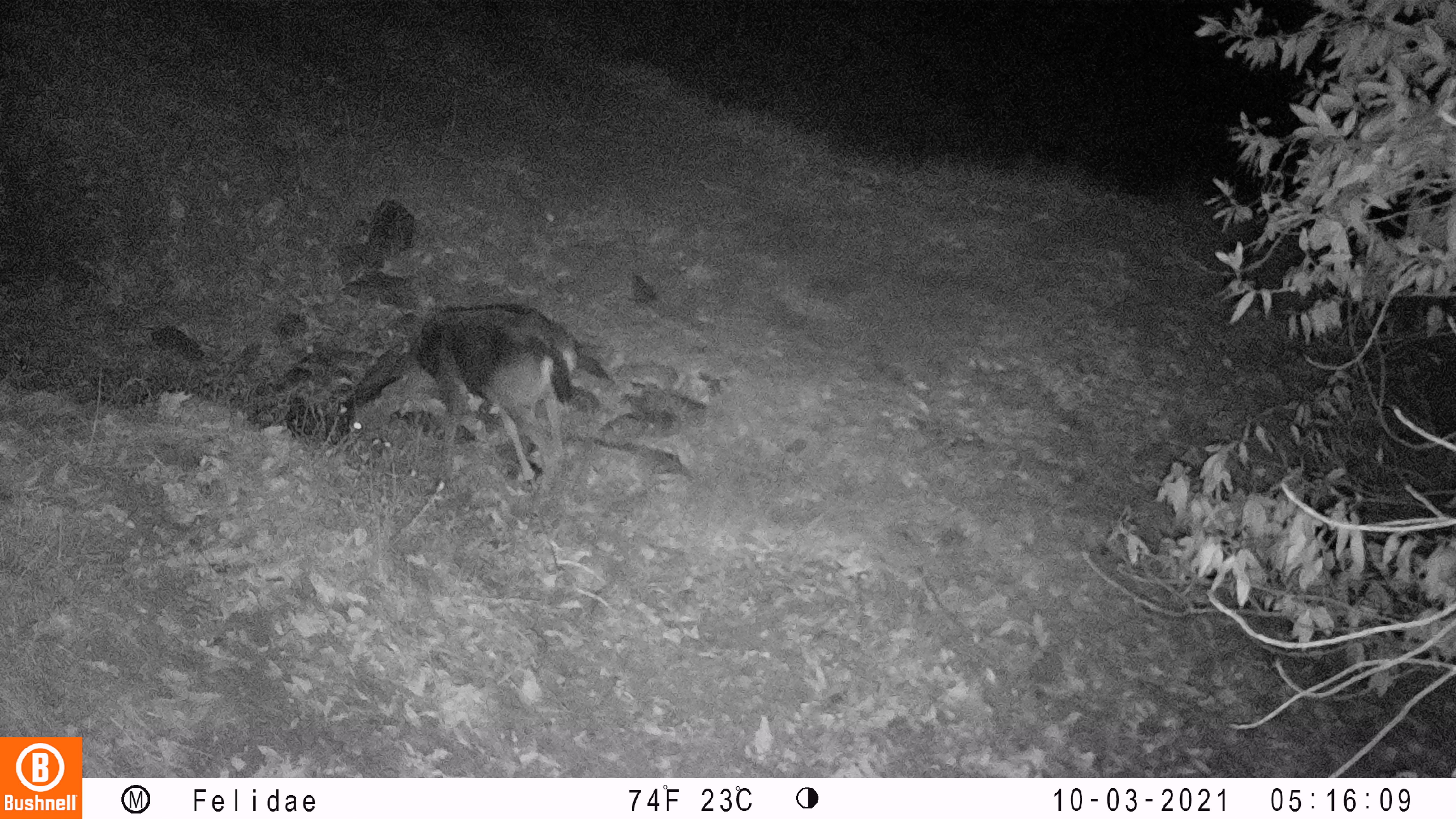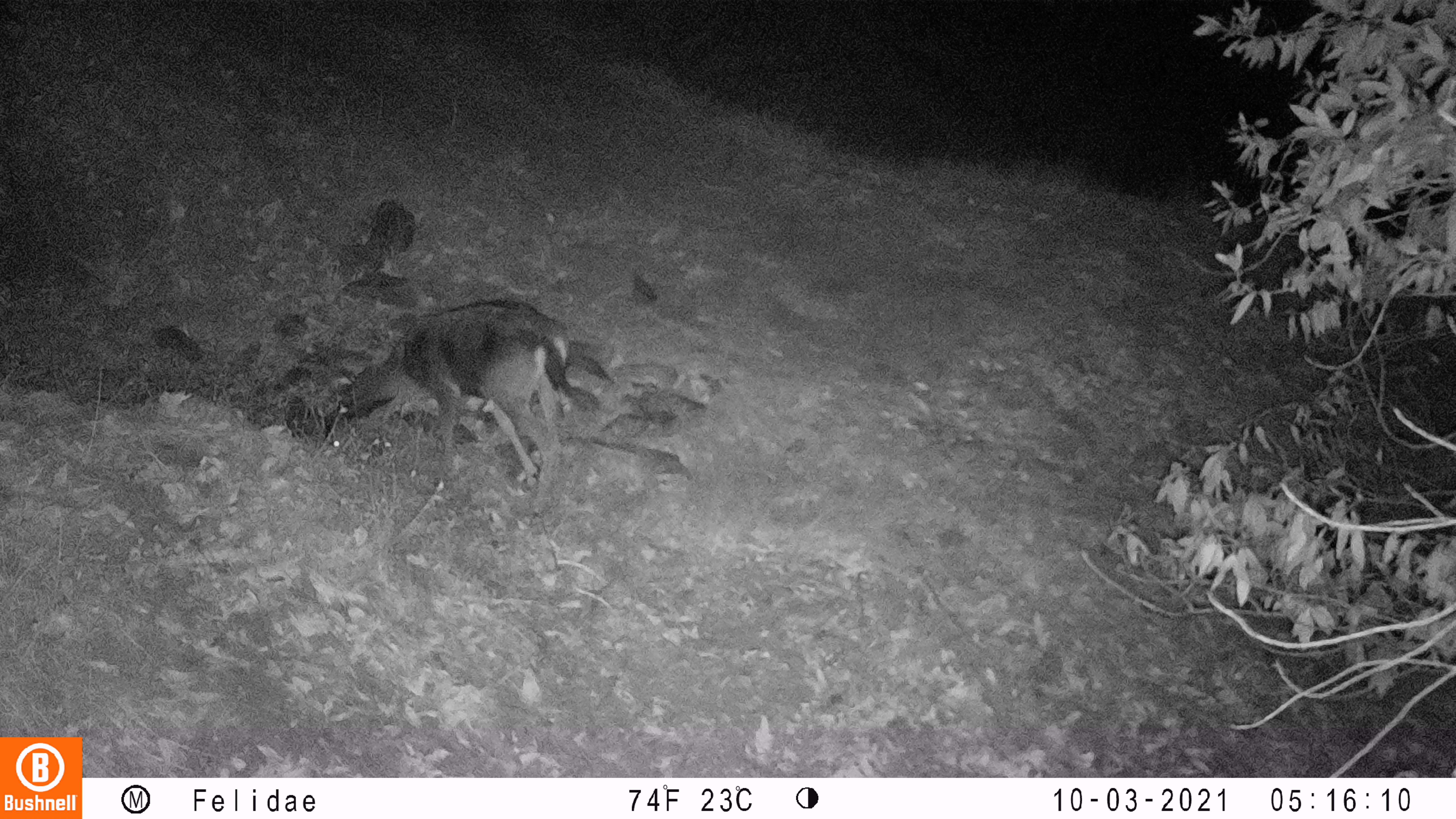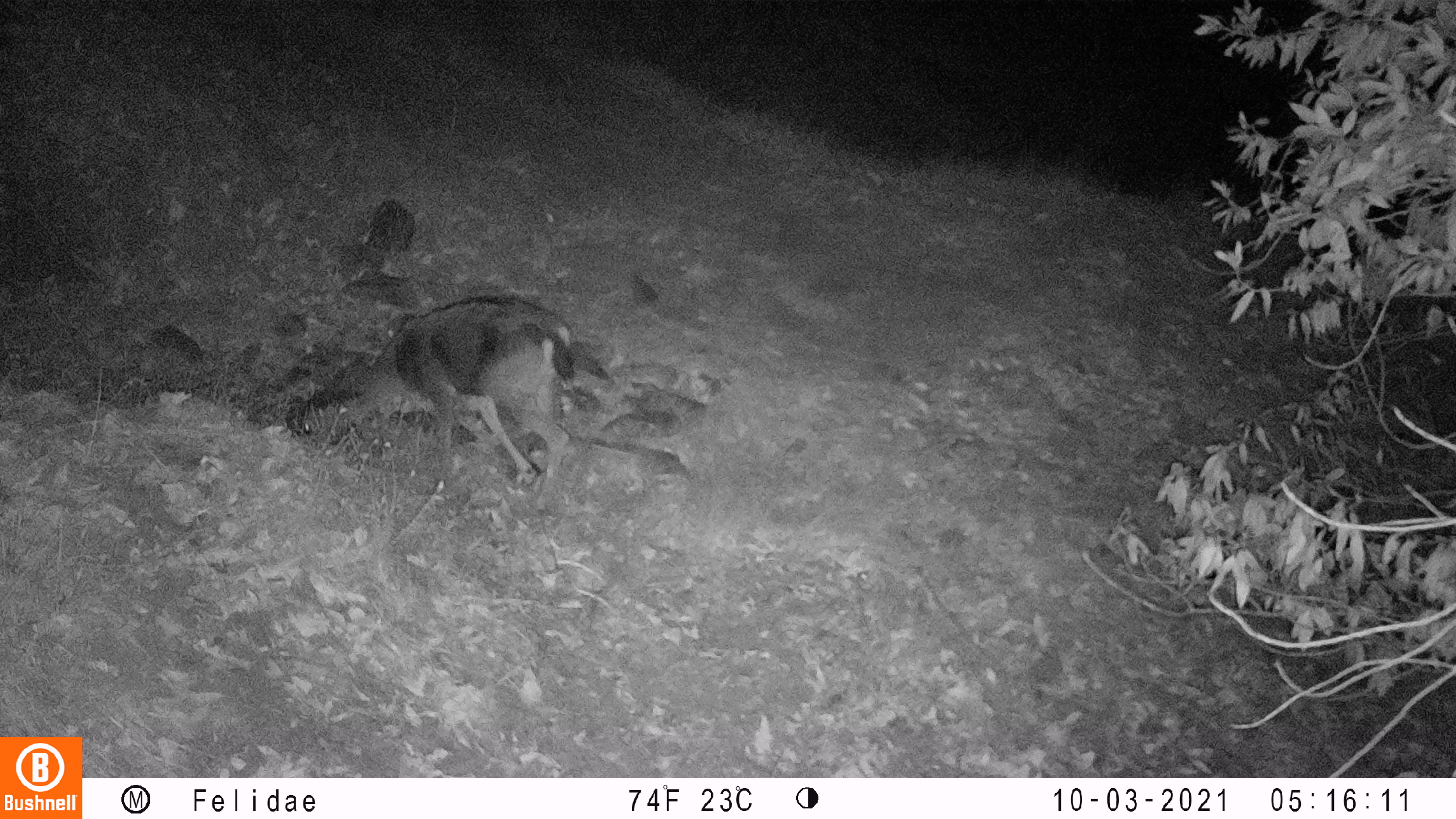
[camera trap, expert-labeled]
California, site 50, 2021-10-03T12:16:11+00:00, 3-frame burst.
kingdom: Animalia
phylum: Chordata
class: Mammalia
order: Artiodactyla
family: Cervidae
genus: Odocoileus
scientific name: Odocoileus hemionus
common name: mule deer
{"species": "mule deer (Odocoileus hemionus)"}